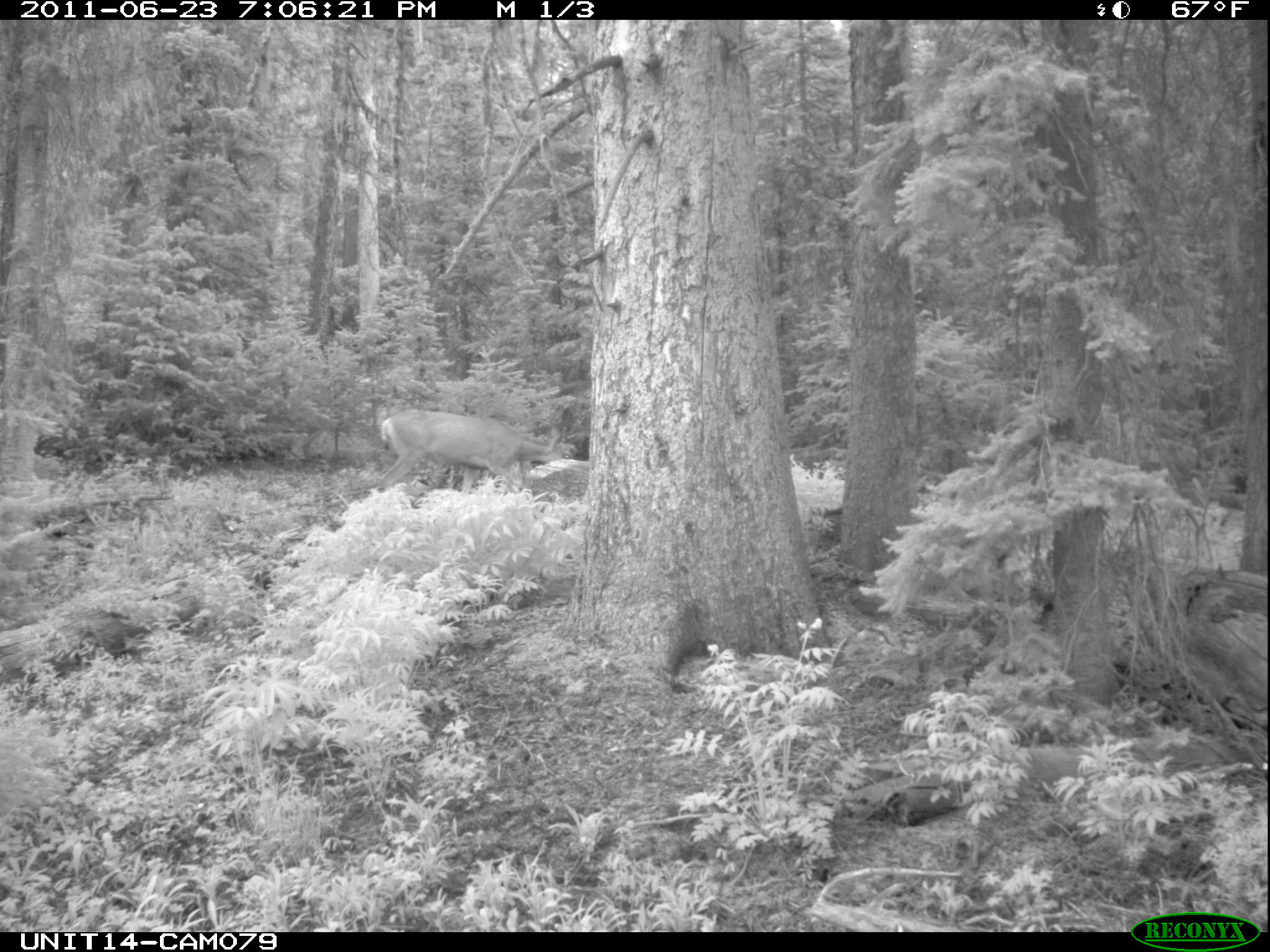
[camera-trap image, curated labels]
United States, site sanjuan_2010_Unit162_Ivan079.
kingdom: Animalia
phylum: Chordata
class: Mammalia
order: Artiodactyla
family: Cervidae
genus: Odocoileus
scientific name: Odocoileus hemionus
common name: mule deer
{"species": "Odocoileus hemionus (mule deer)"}